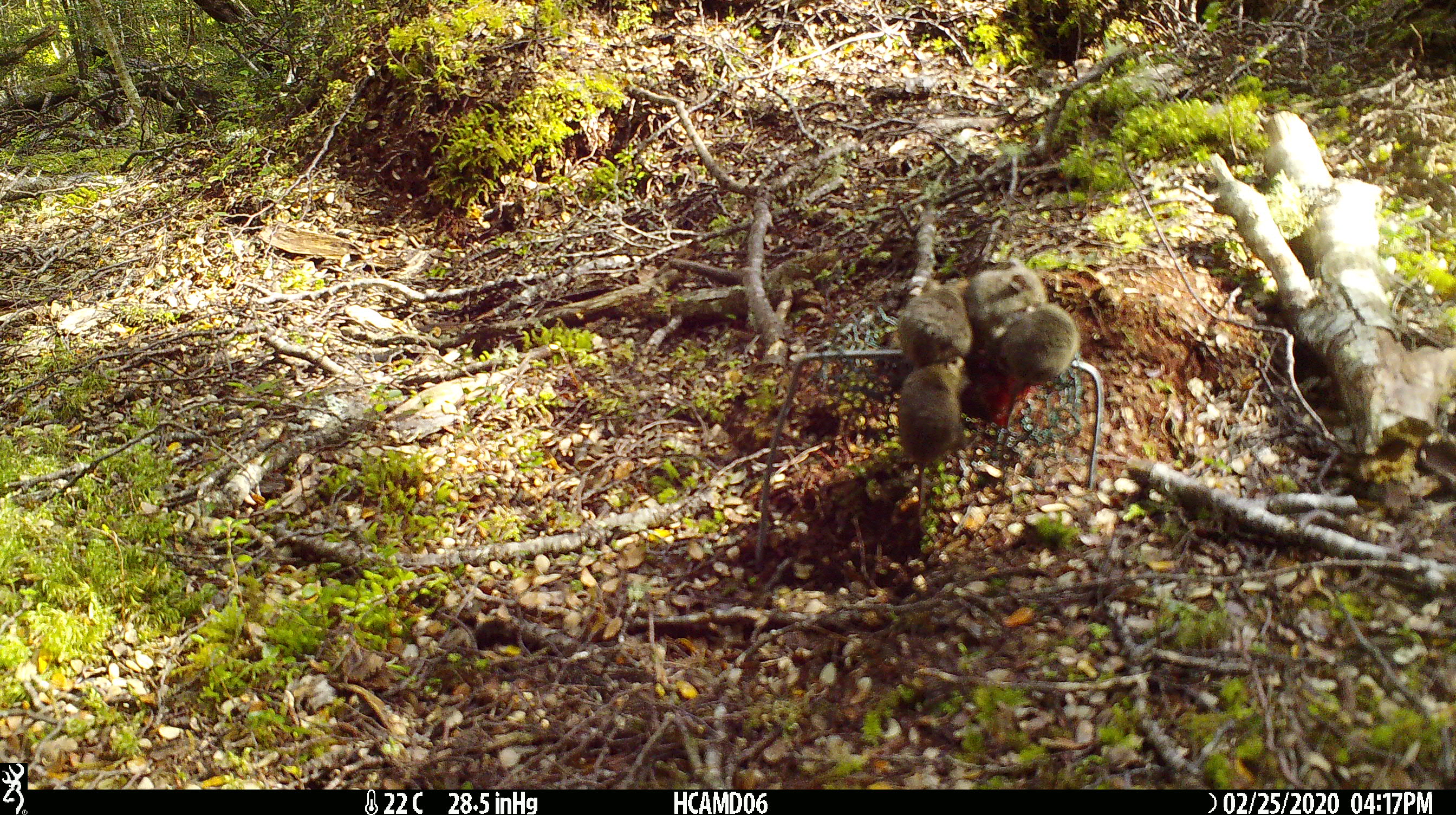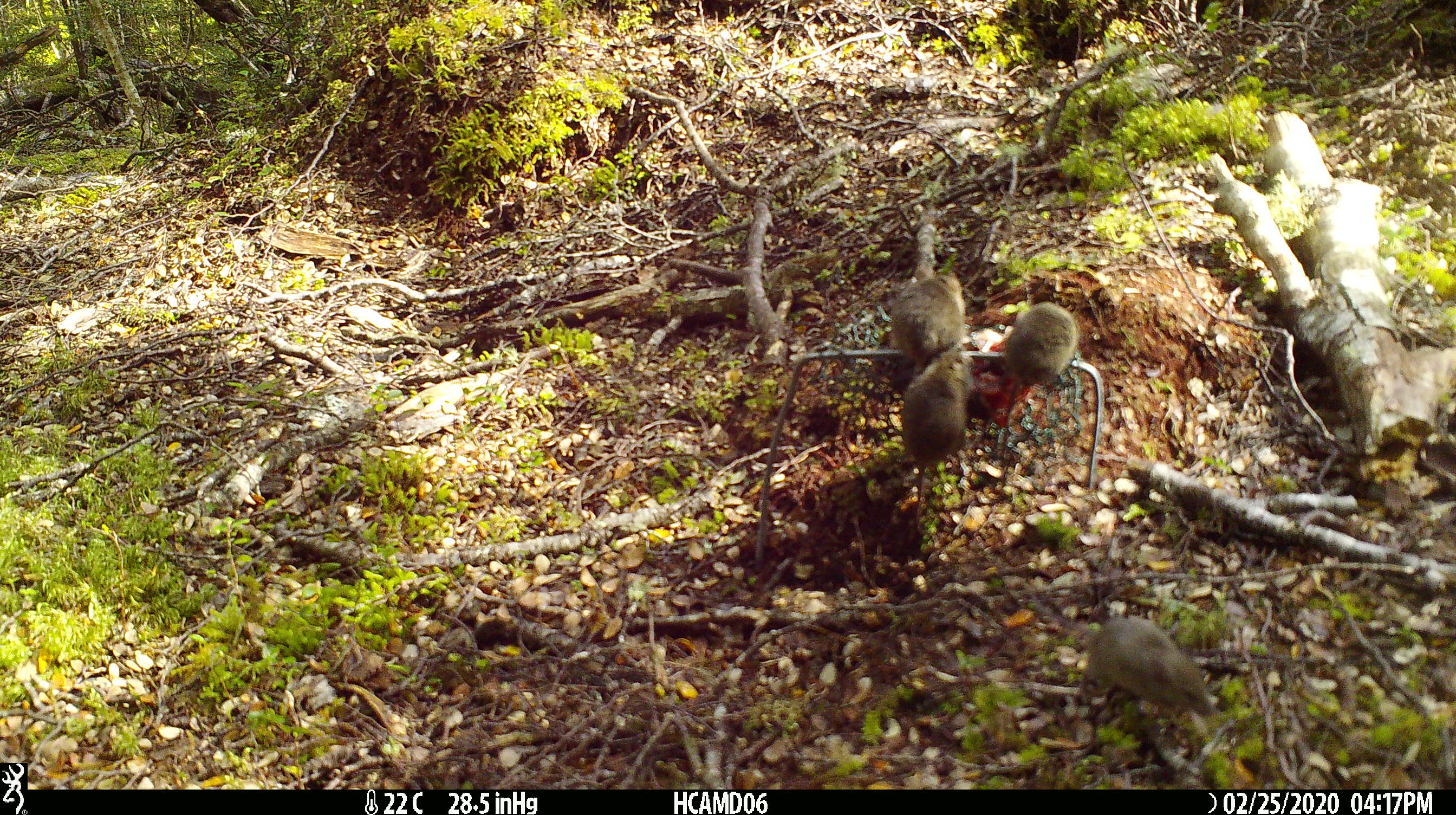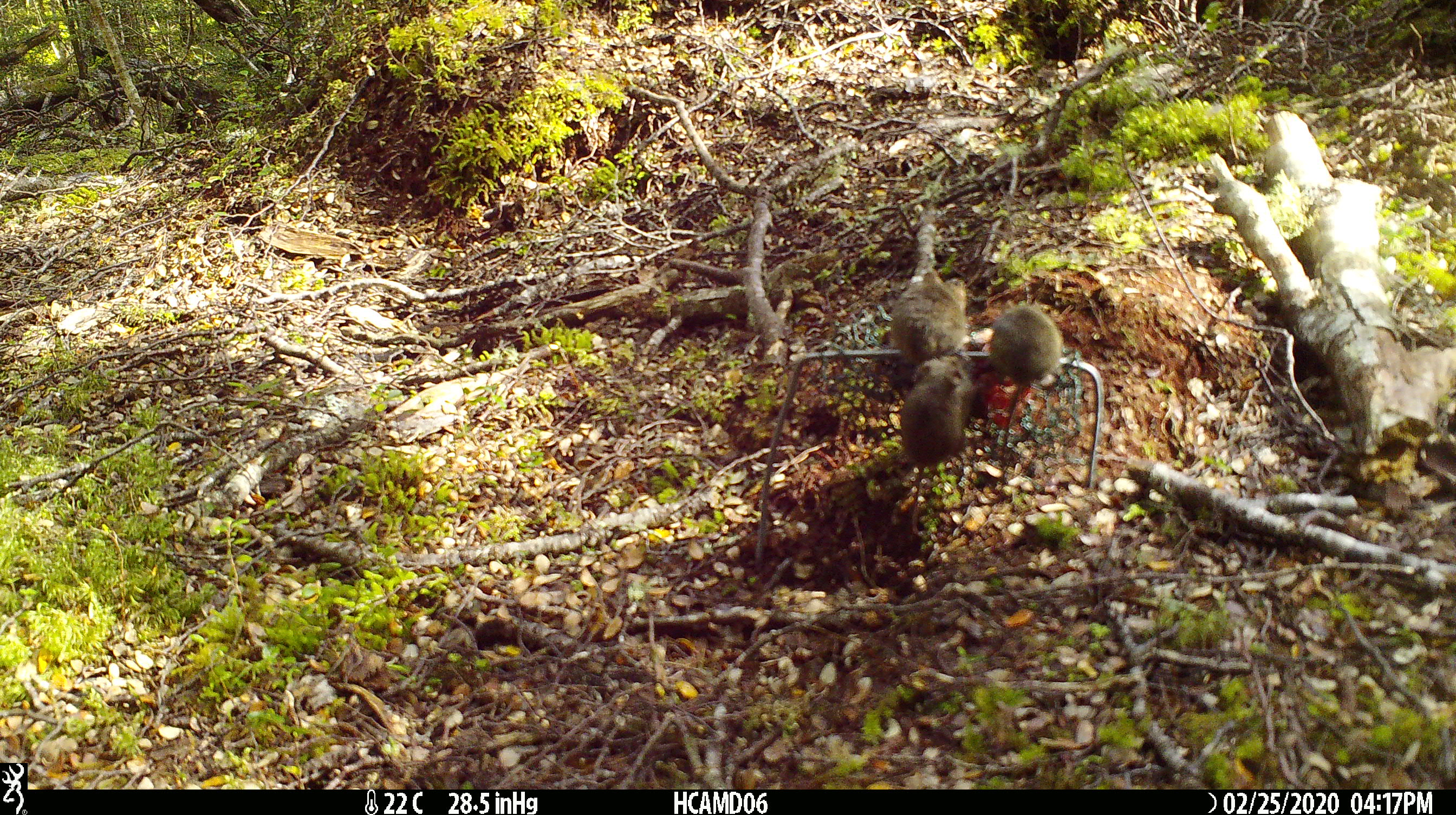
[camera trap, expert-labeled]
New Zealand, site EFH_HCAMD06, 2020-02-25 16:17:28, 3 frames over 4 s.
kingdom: Animalia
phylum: Chordata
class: Mammalia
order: Rodentia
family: Muridae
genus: Mus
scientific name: Mus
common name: mouse